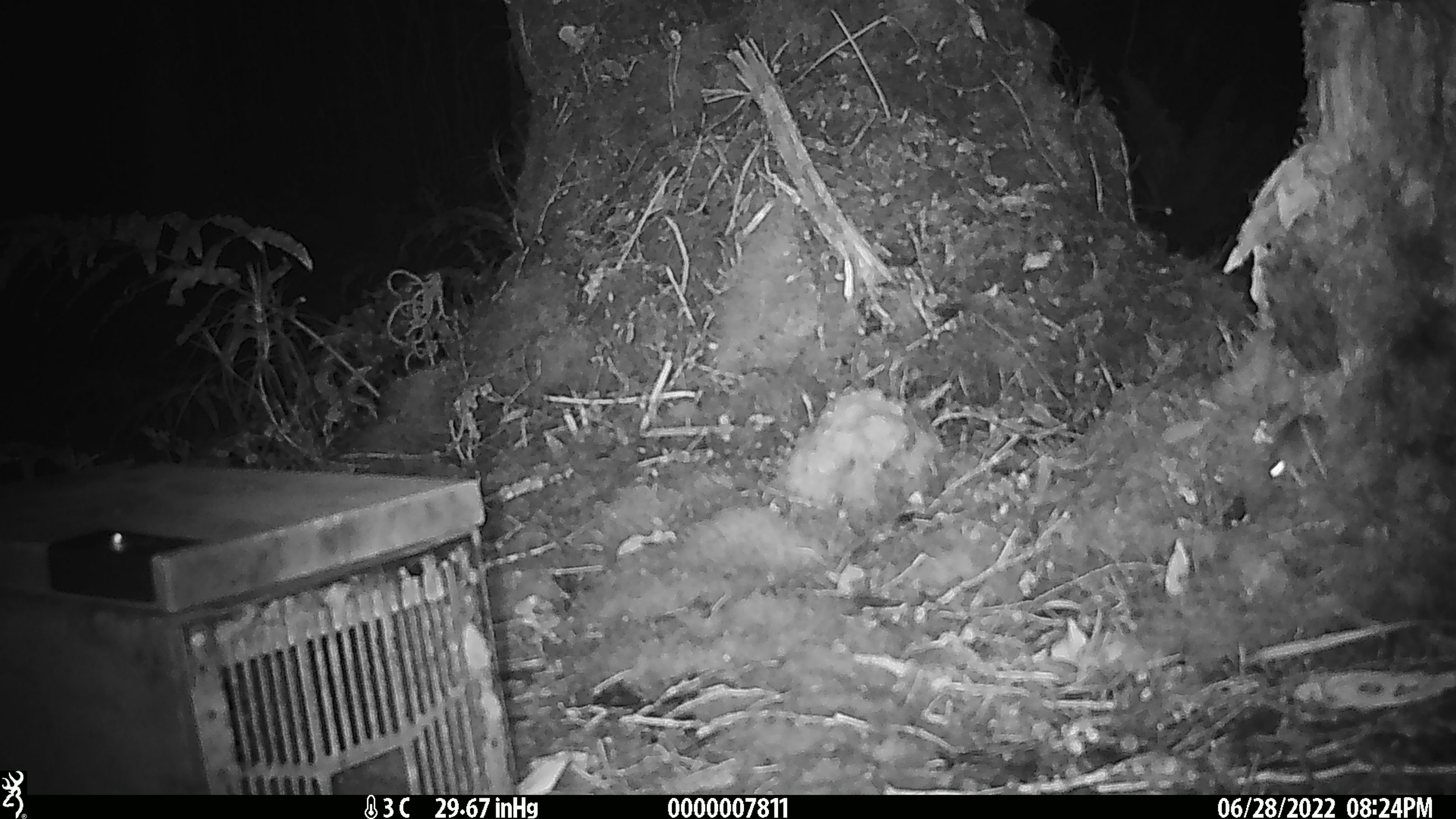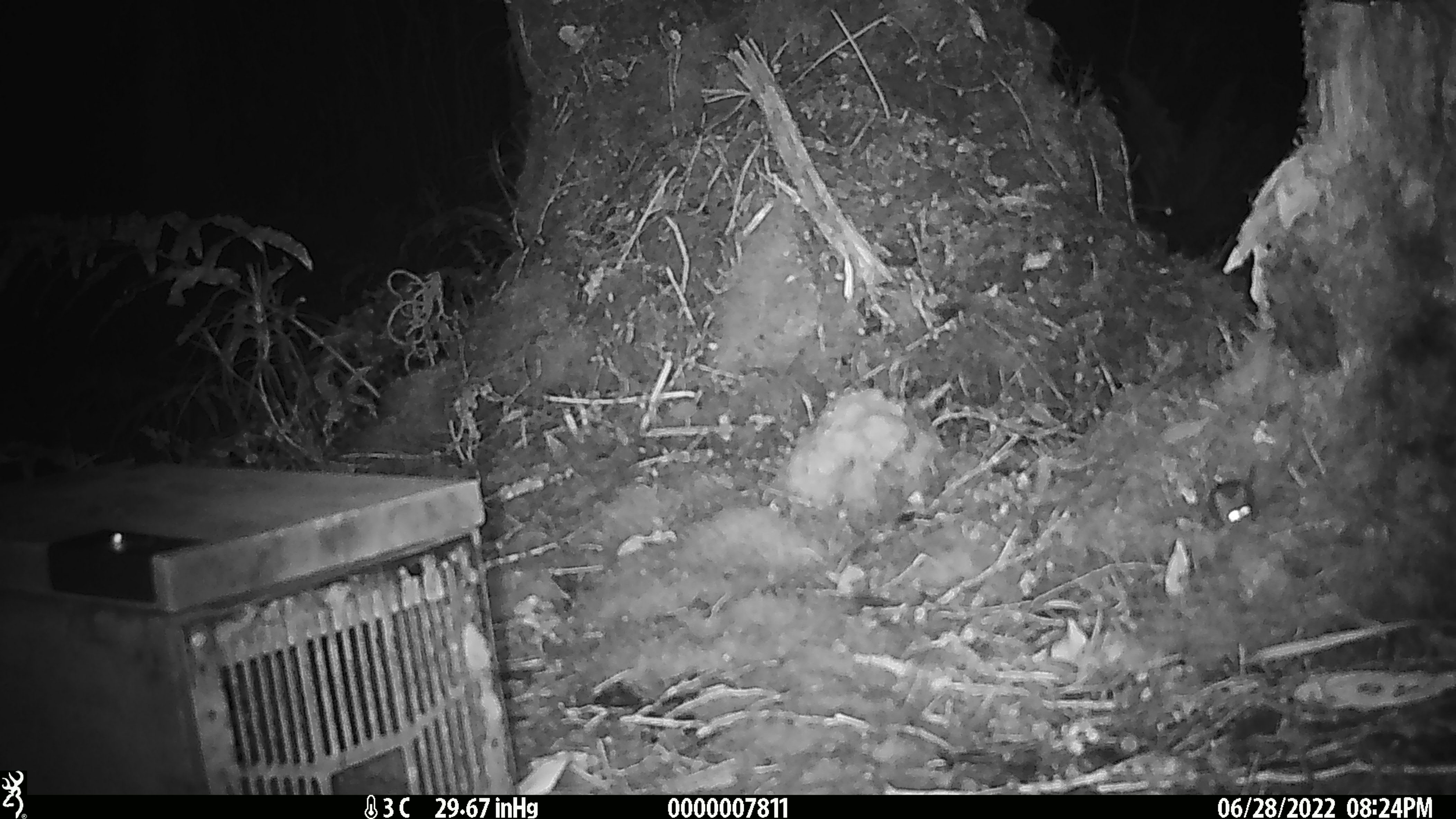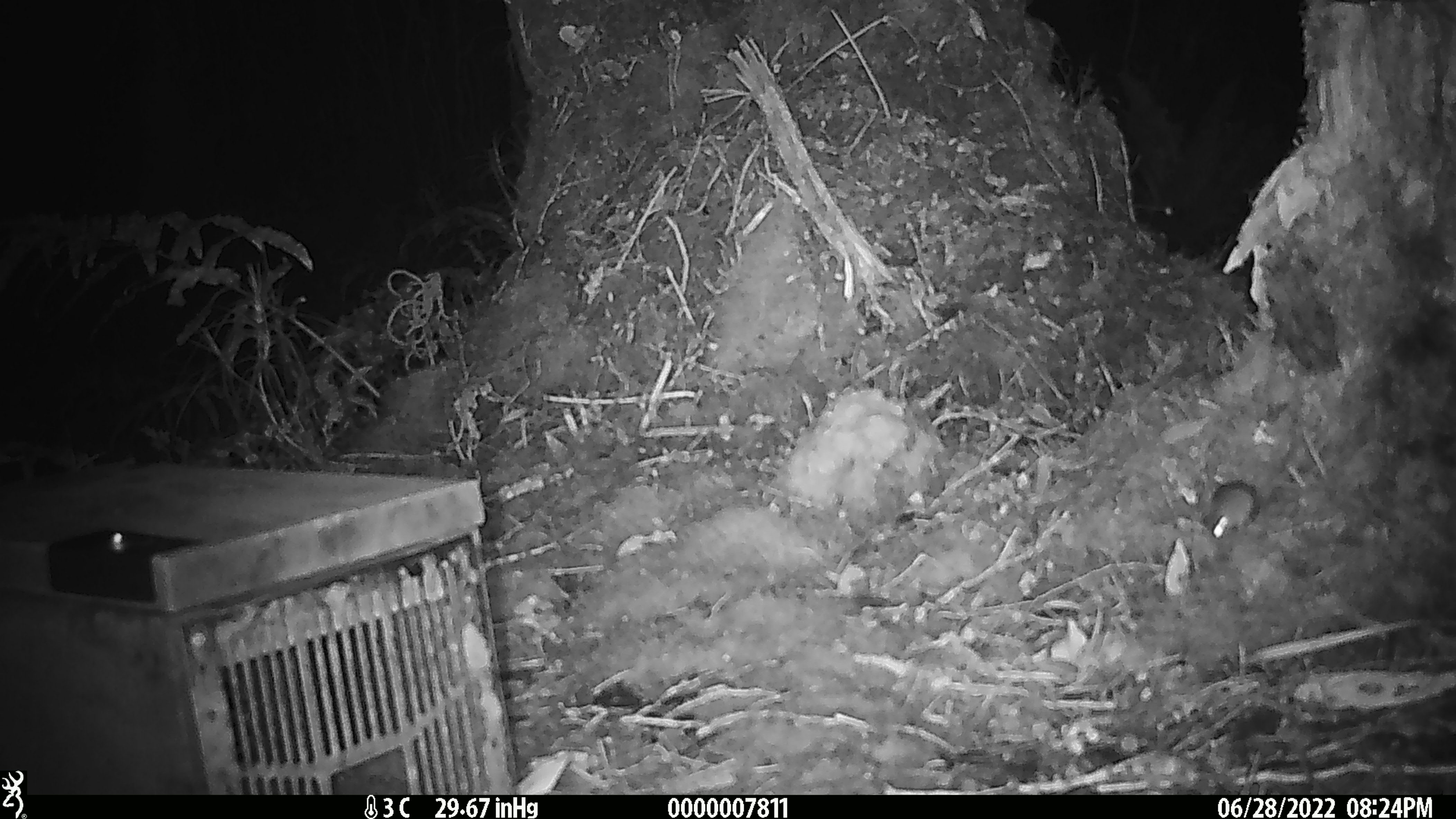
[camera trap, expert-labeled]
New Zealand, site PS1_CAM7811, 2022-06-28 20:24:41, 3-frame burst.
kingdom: Animalia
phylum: Chordata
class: Mammalia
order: Rodentia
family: Muridae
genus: Mus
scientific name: Mus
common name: mouse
Mouse (Mus).